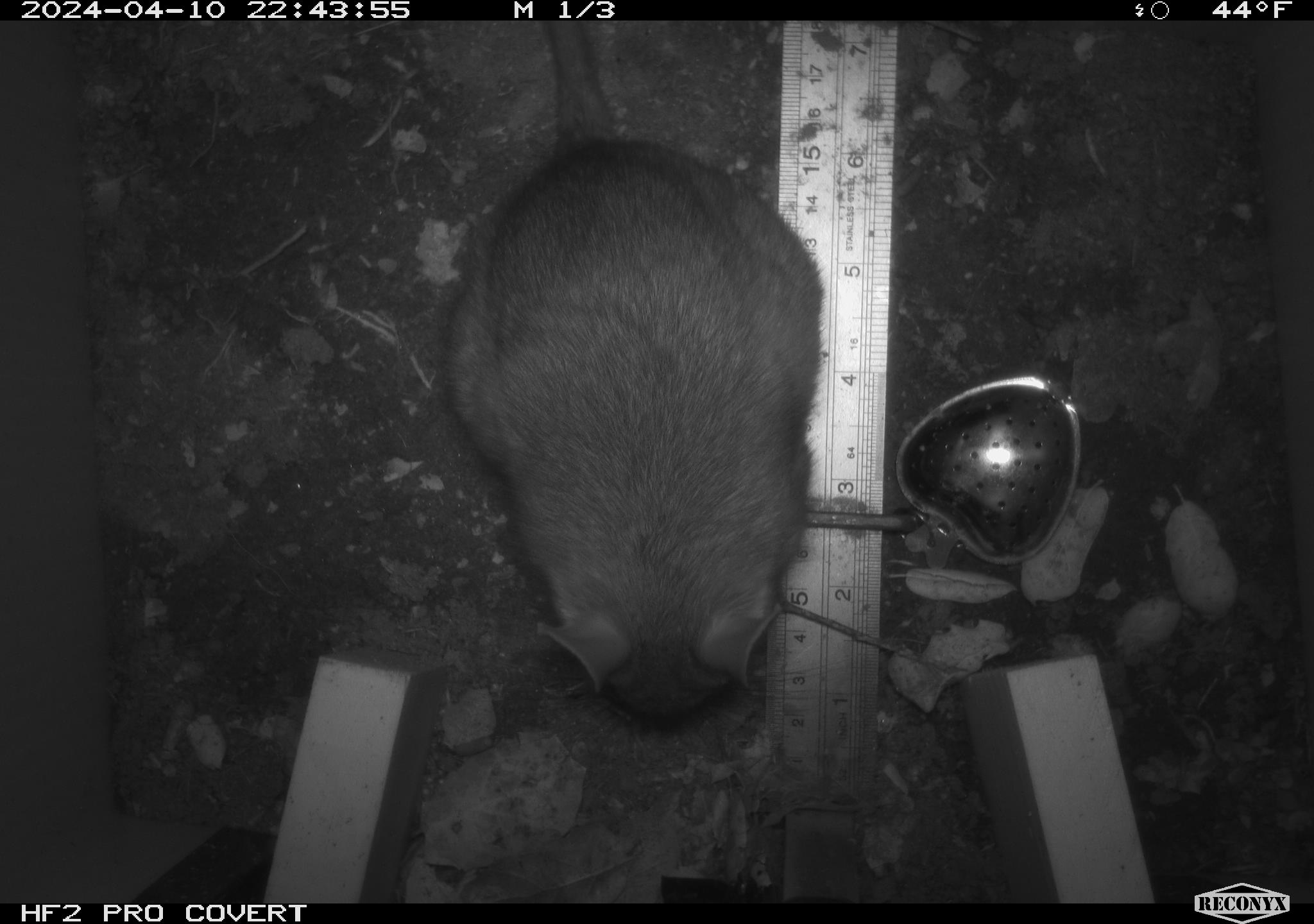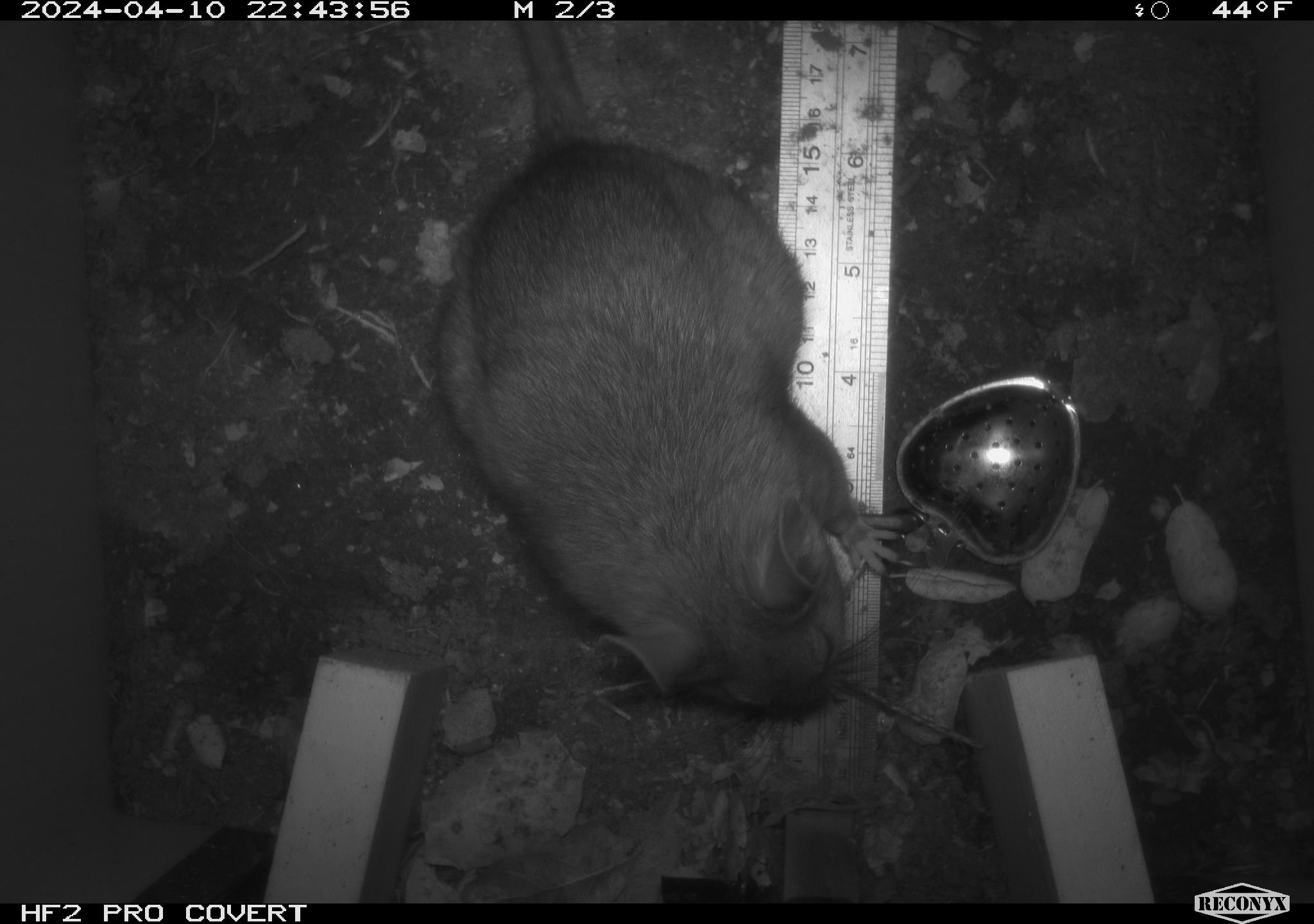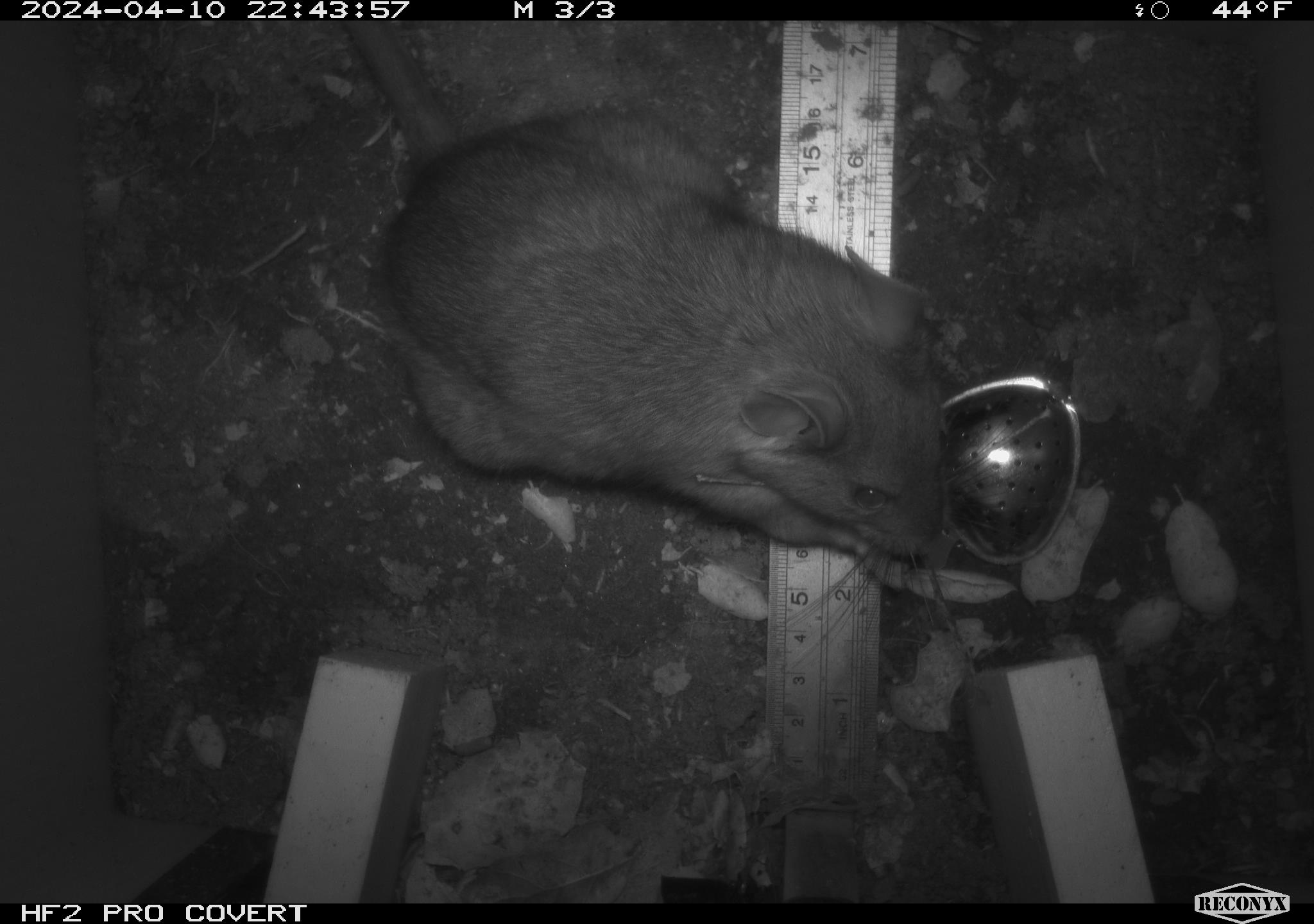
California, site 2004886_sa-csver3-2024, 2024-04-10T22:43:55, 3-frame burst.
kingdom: Animalia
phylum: Chordata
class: Mammalia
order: Rodentia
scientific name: Rodentia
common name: rodent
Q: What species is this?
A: Rodent (Rodentia).